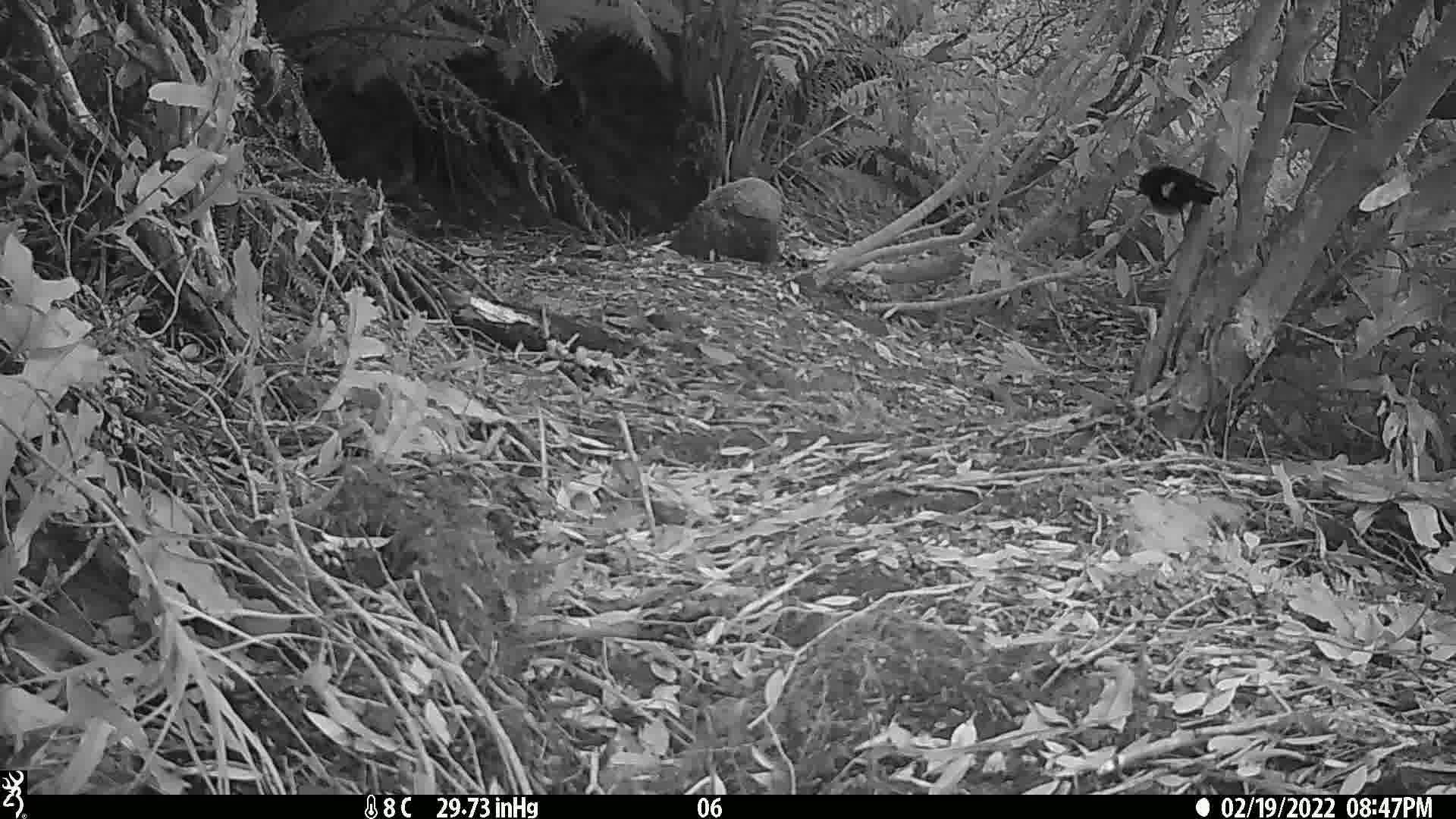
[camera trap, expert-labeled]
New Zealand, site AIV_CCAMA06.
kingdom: Animalia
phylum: Chordata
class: Aves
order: Passeriformes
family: Petroicidae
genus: Petroica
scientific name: Petroica macrocephala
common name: tomtit